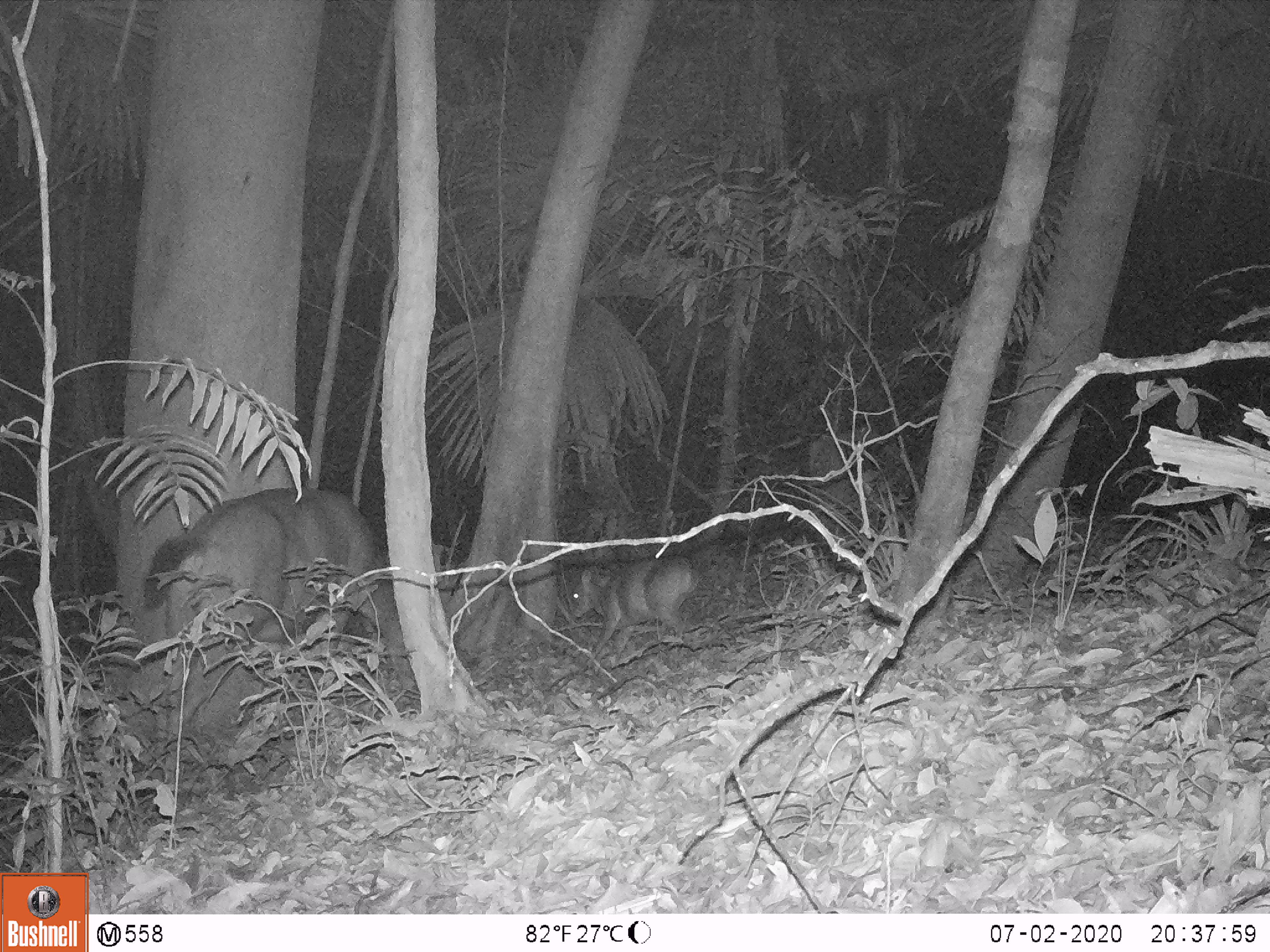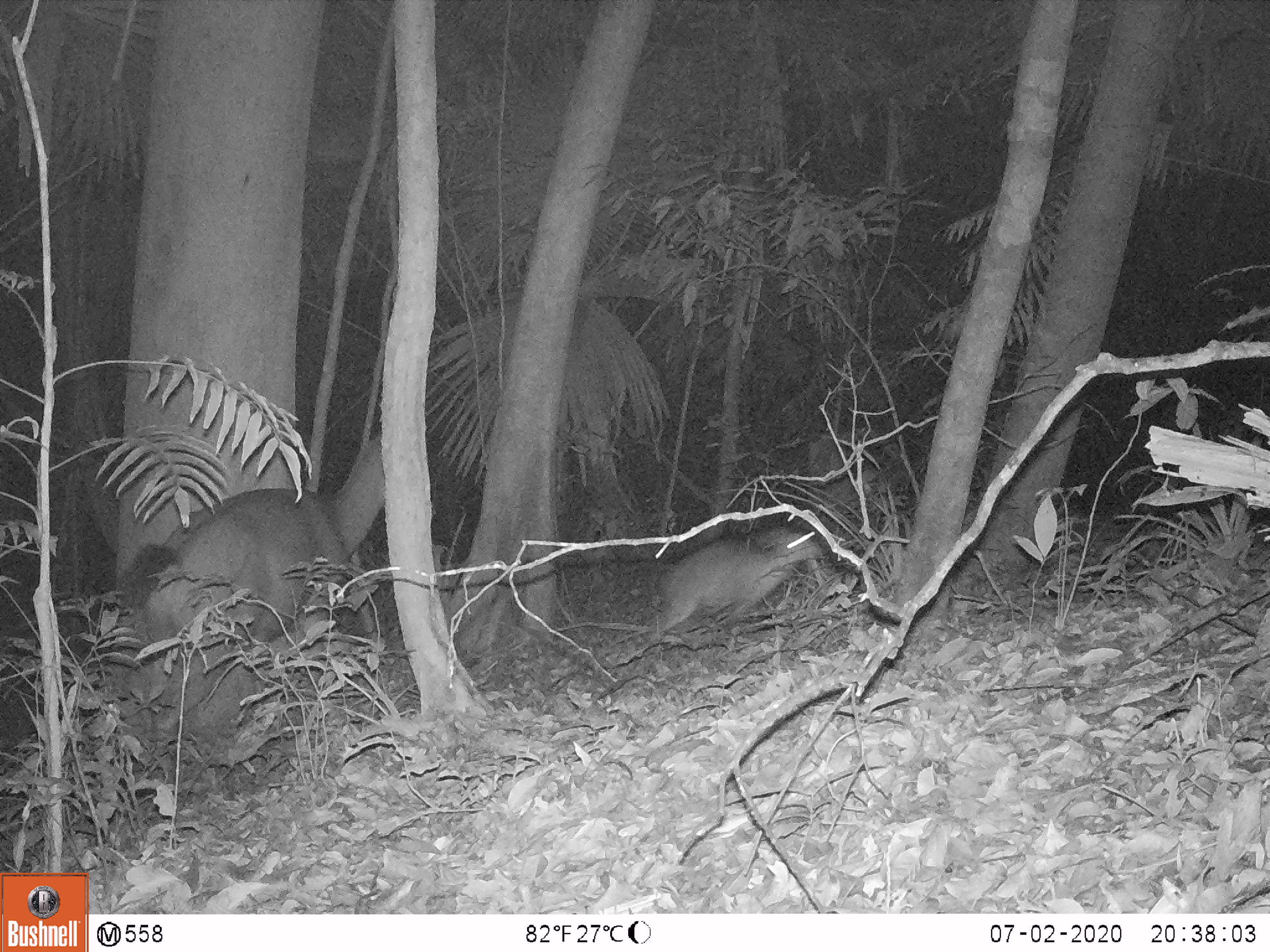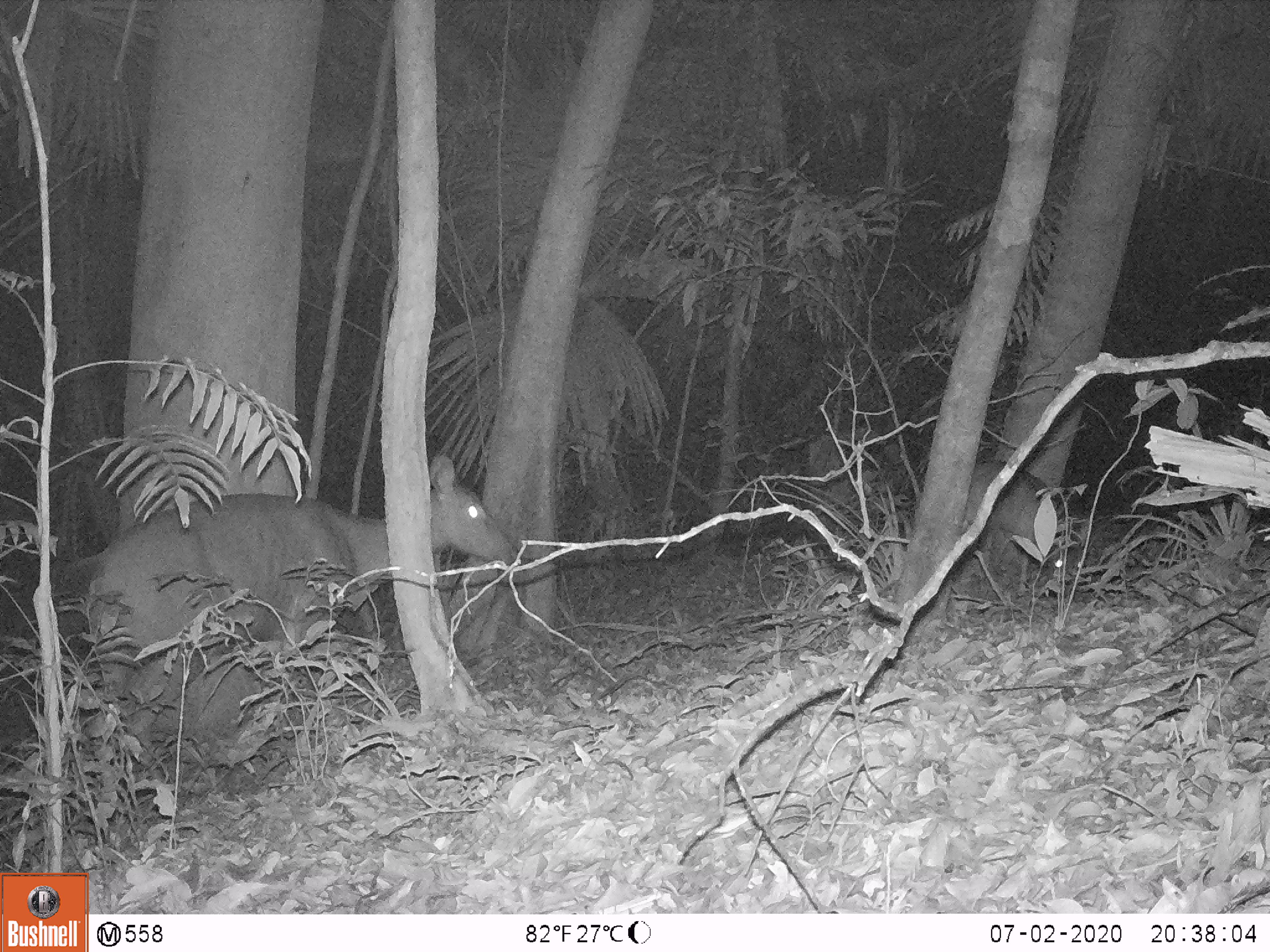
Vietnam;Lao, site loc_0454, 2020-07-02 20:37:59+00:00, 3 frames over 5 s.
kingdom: Animalia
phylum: Chordata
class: Mammalia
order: Artiodactyla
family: Cervidae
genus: Rusa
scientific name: Rusa unicolor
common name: sambar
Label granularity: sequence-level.